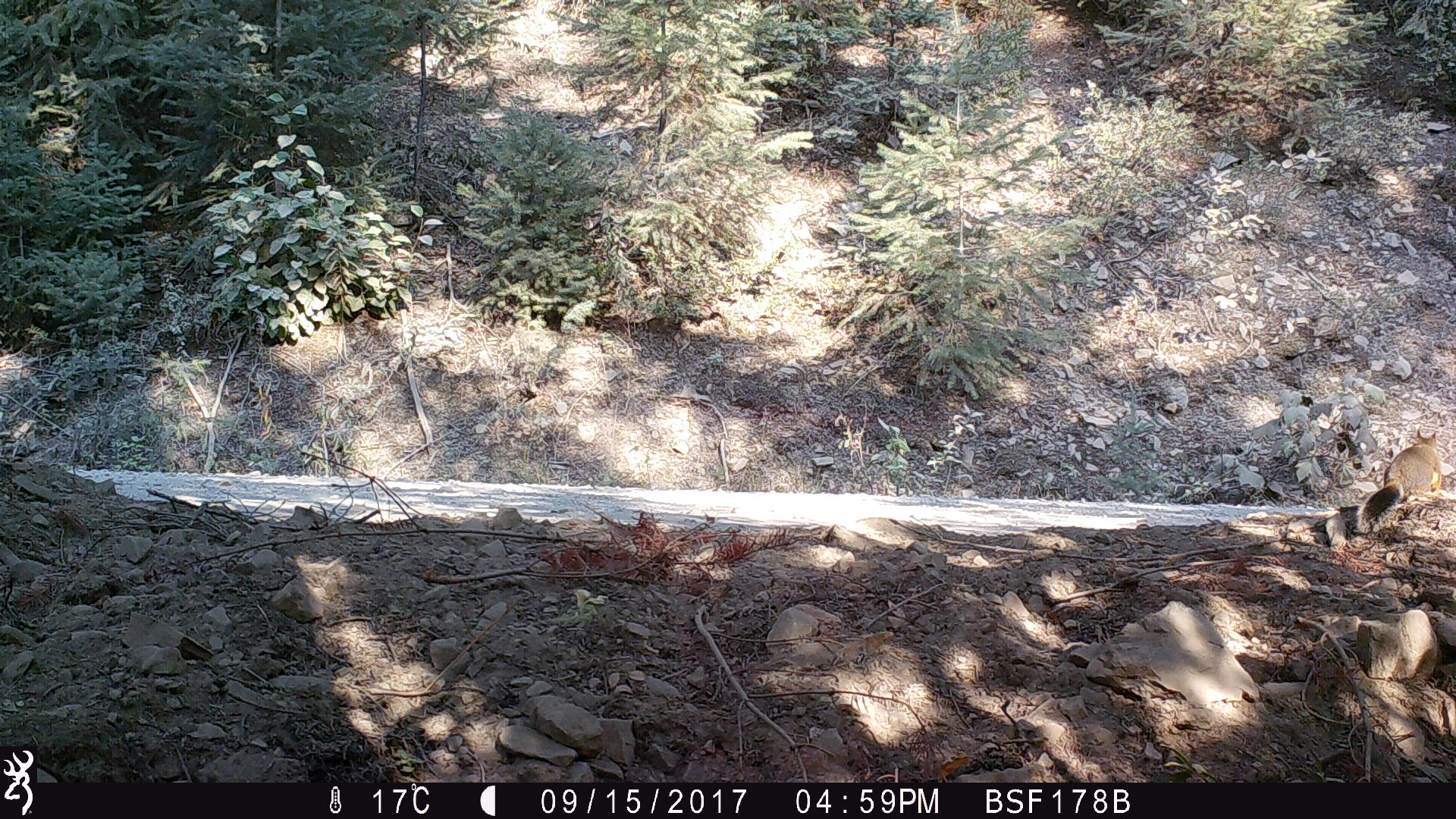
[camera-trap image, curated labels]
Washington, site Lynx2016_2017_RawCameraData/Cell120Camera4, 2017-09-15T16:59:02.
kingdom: Animalia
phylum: Chordata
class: Mammalia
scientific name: Mammalia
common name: small mammal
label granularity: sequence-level